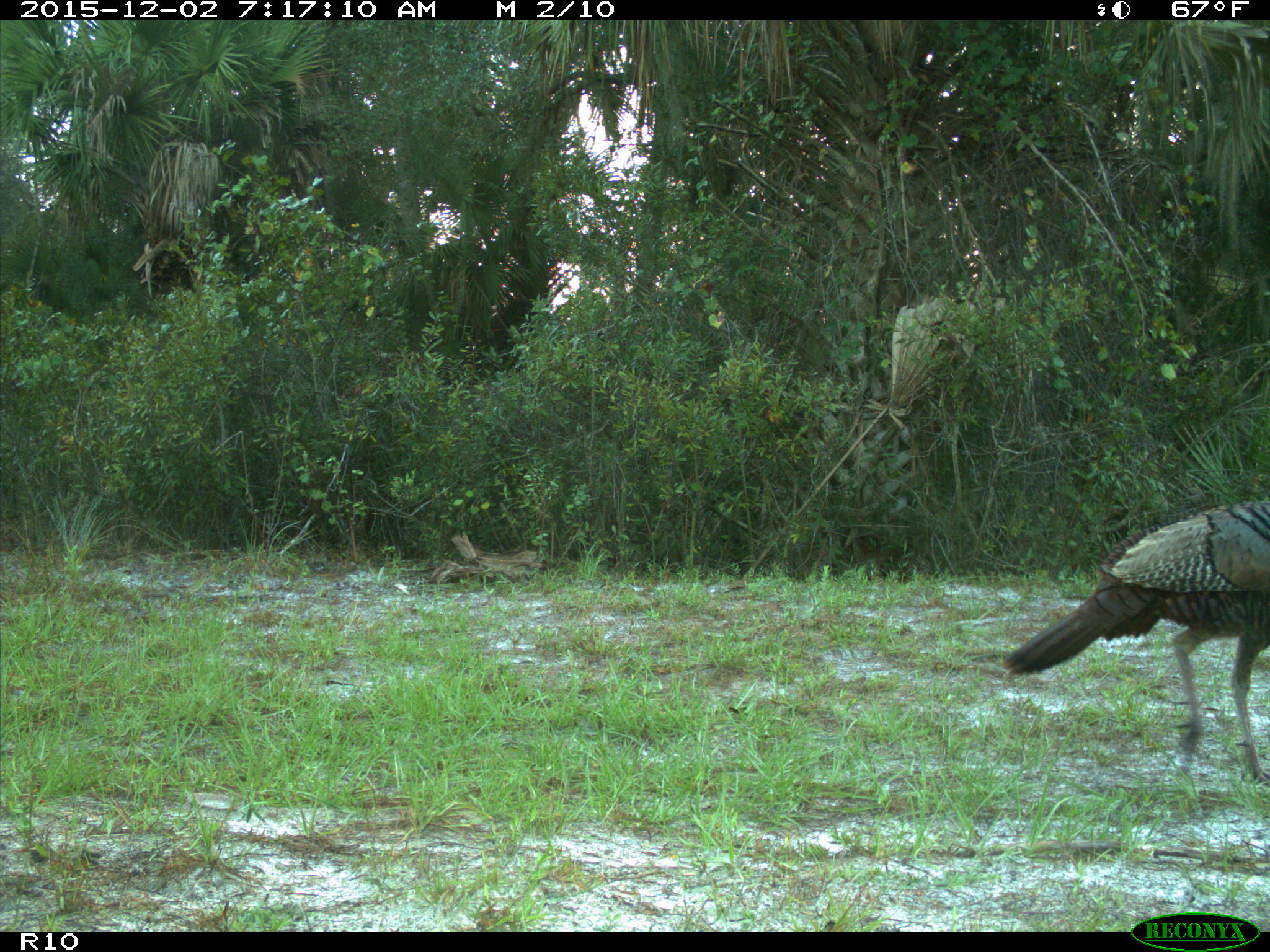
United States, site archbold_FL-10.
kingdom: Animalia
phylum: Chordata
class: Aves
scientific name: Aves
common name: birds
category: unidentified bird